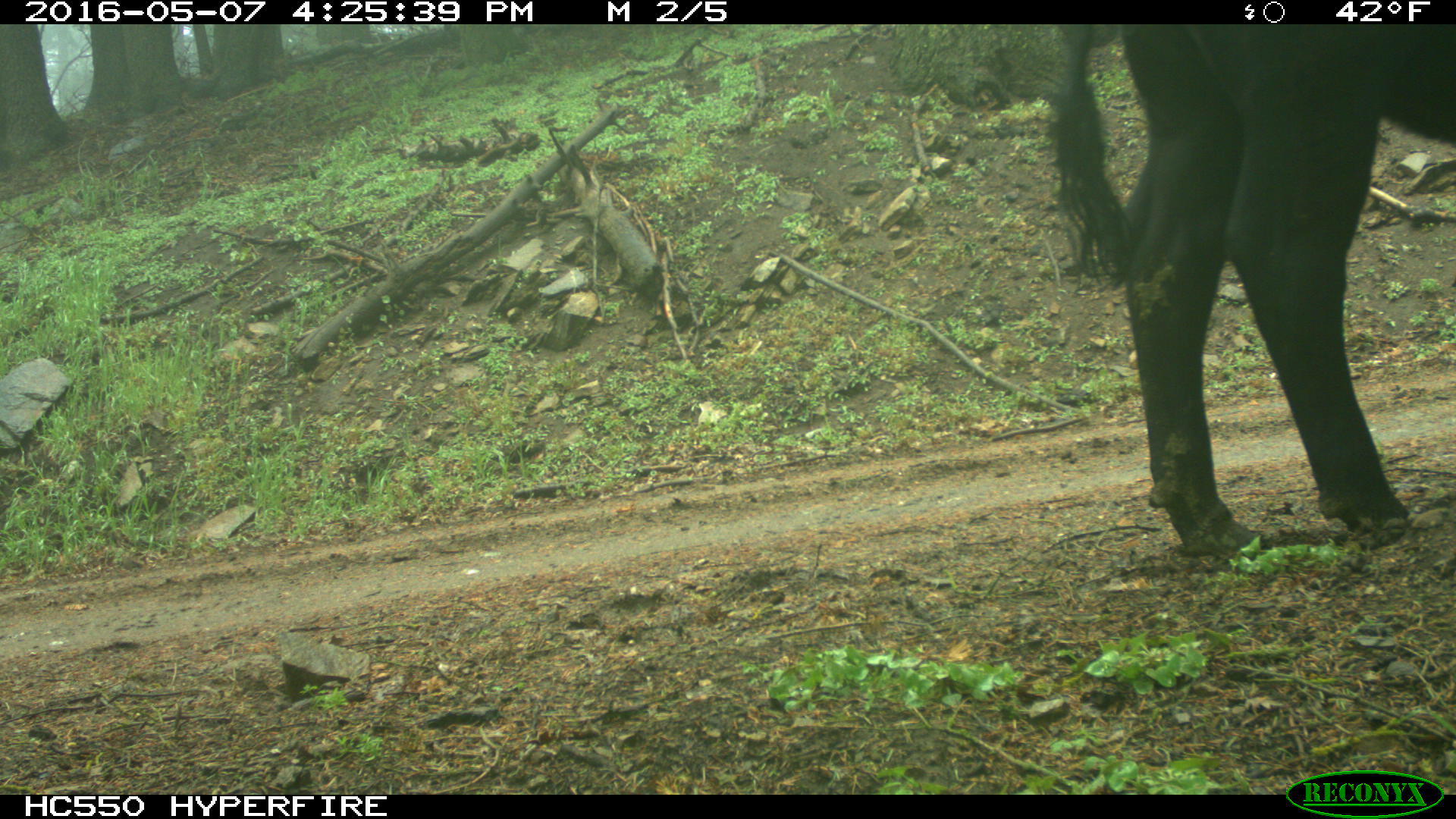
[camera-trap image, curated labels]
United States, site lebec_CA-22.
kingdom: Animalia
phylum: Chordata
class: Mammalia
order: Artiodactyla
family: Bovidae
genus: Bos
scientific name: Bos taurus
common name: domestic cow